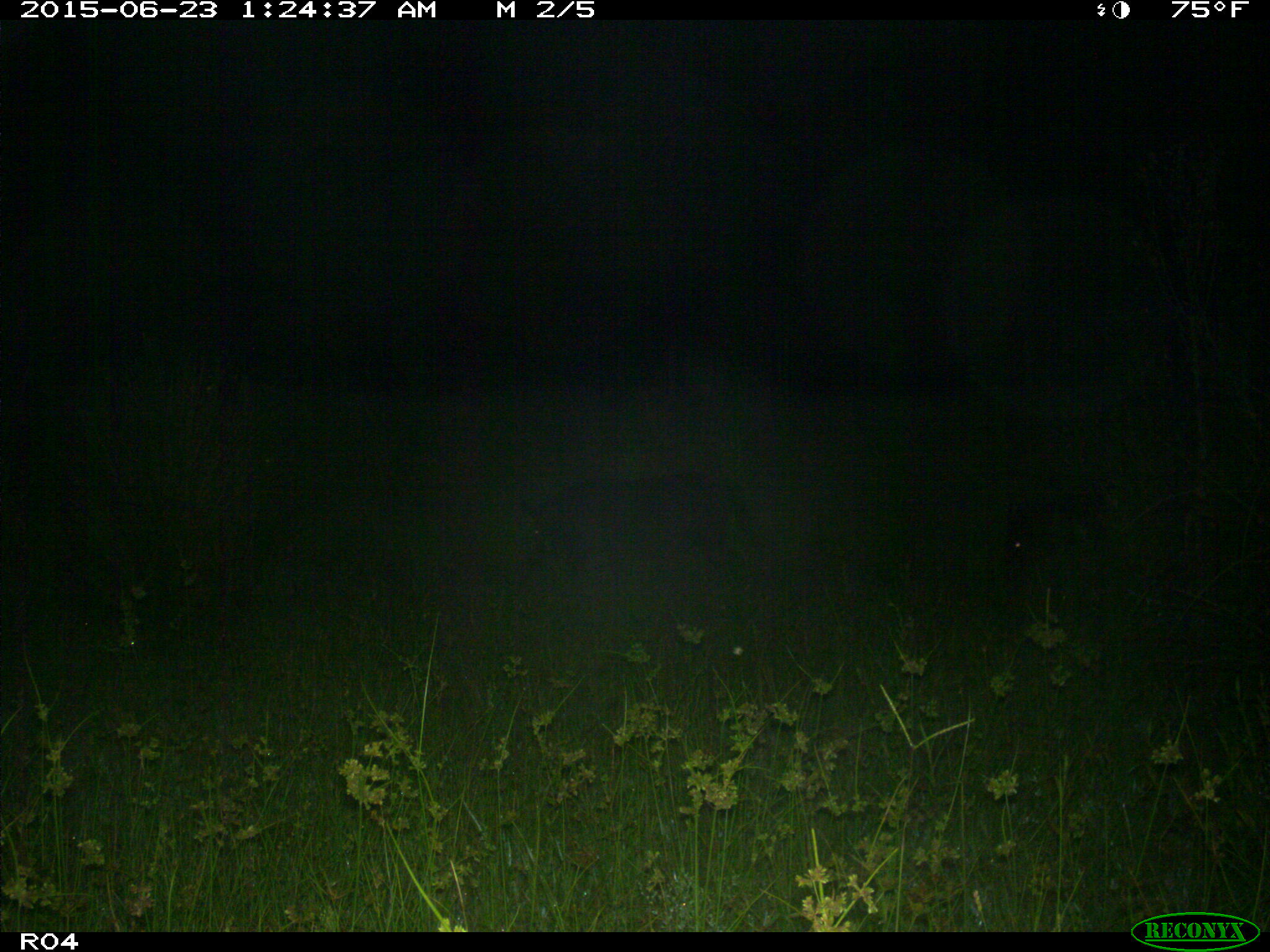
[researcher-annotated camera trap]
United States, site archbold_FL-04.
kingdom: Animalia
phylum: Chordata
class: Mammalia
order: Artiodactyla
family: Suidae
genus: Sus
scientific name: Sus scrofa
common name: wild boar